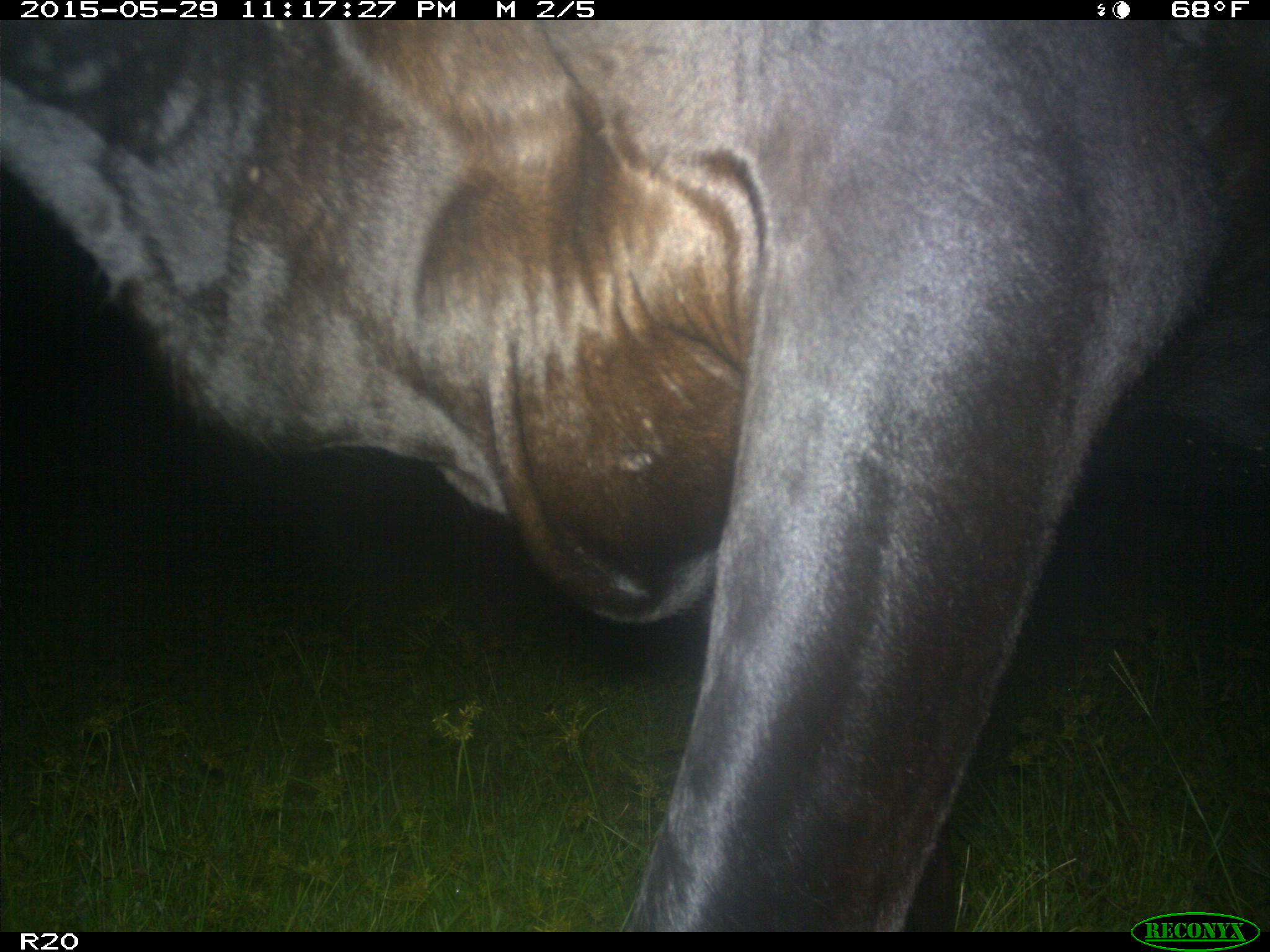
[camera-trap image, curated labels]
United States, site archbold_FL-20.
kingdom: Animalia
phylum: Chordata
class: Mammalia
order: Artiodactyla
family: Bovidae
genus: Bos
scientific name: Bos taurus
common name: domestic cow